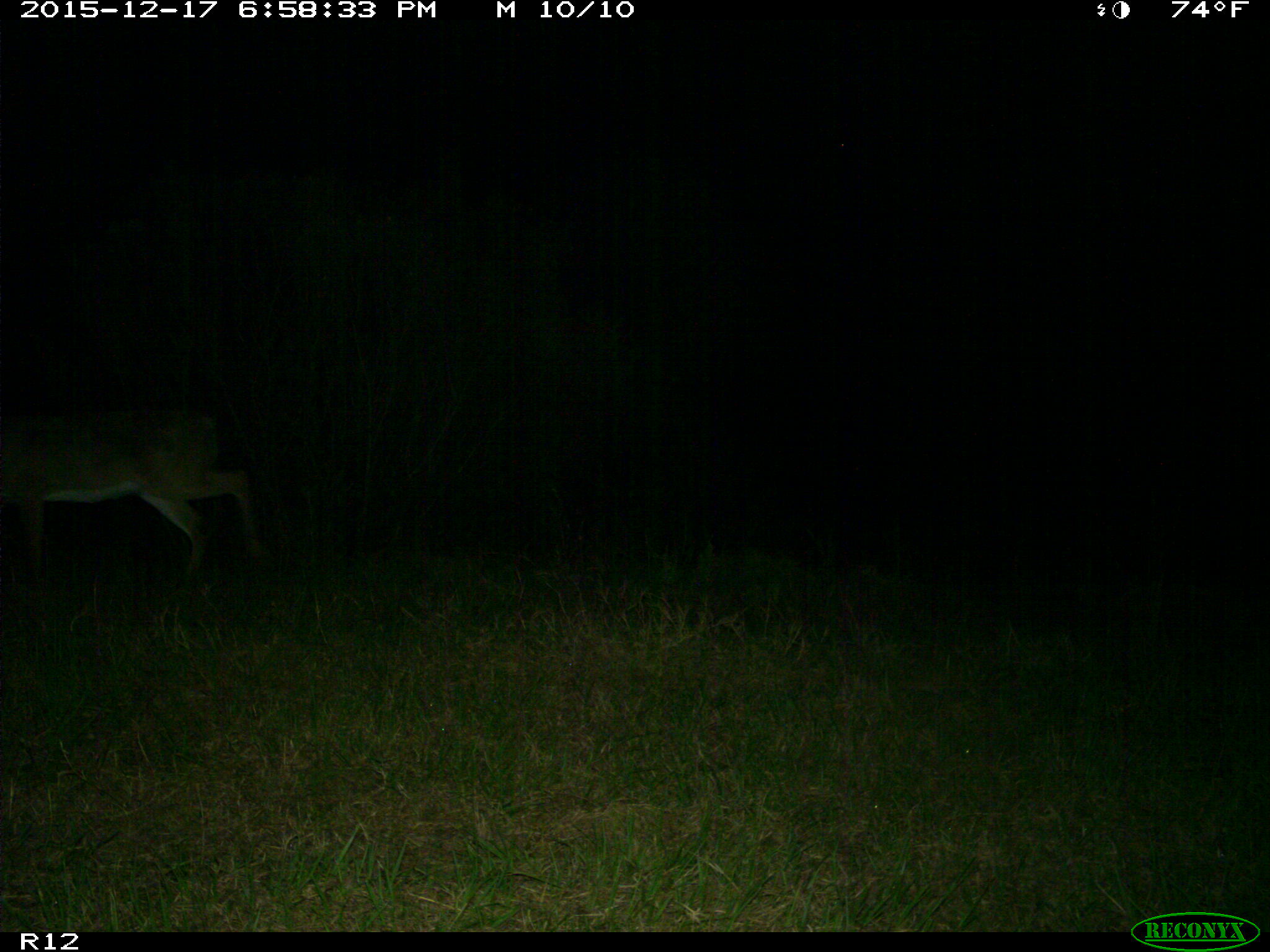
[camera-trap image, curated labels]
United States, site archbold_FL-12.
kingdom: Animalia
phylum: Chordata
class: Mammalia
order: Artiodactyla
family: Cervidae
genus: Odocoileus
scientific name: Odocoileus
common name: deer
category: unidentified deer